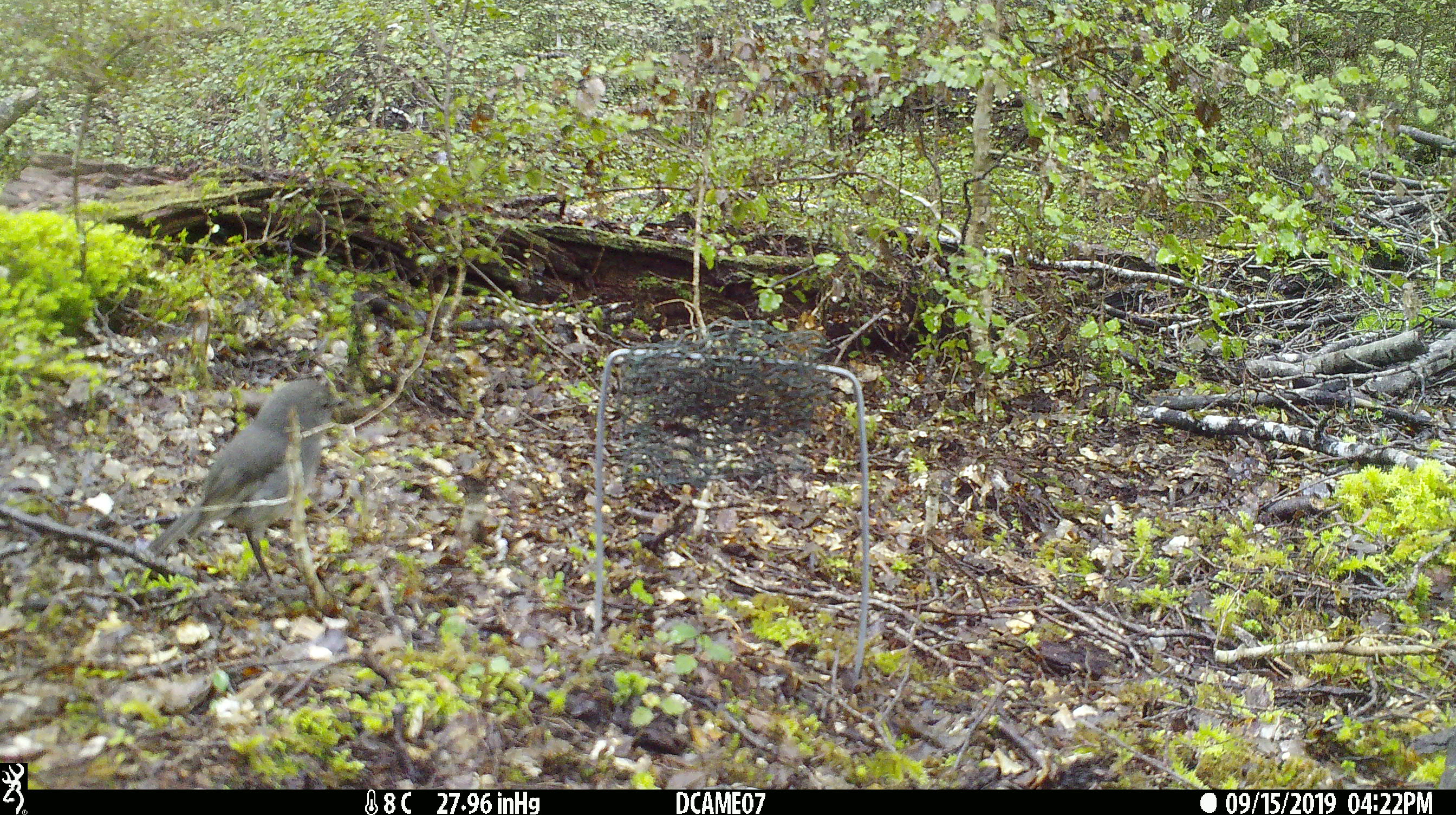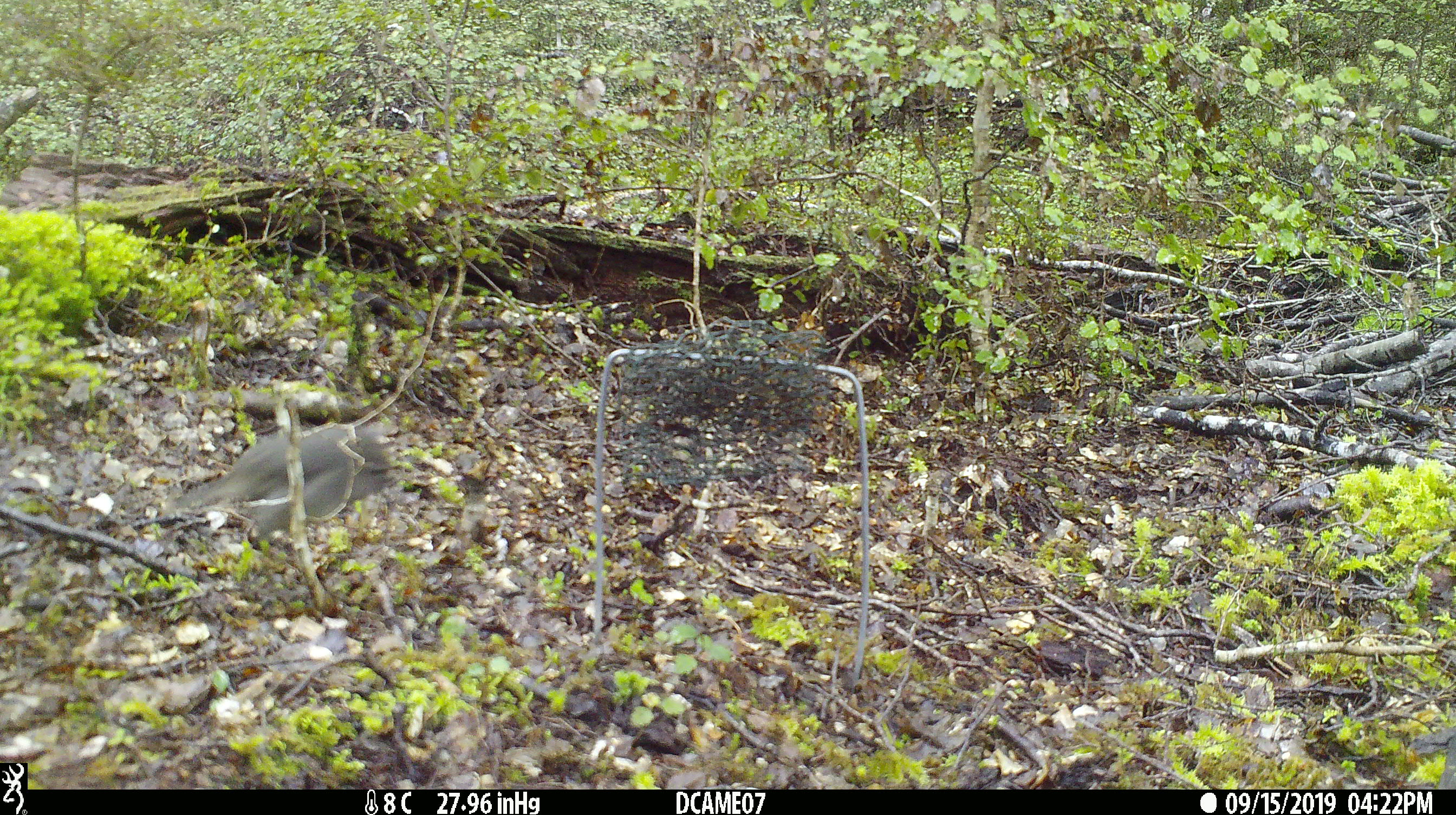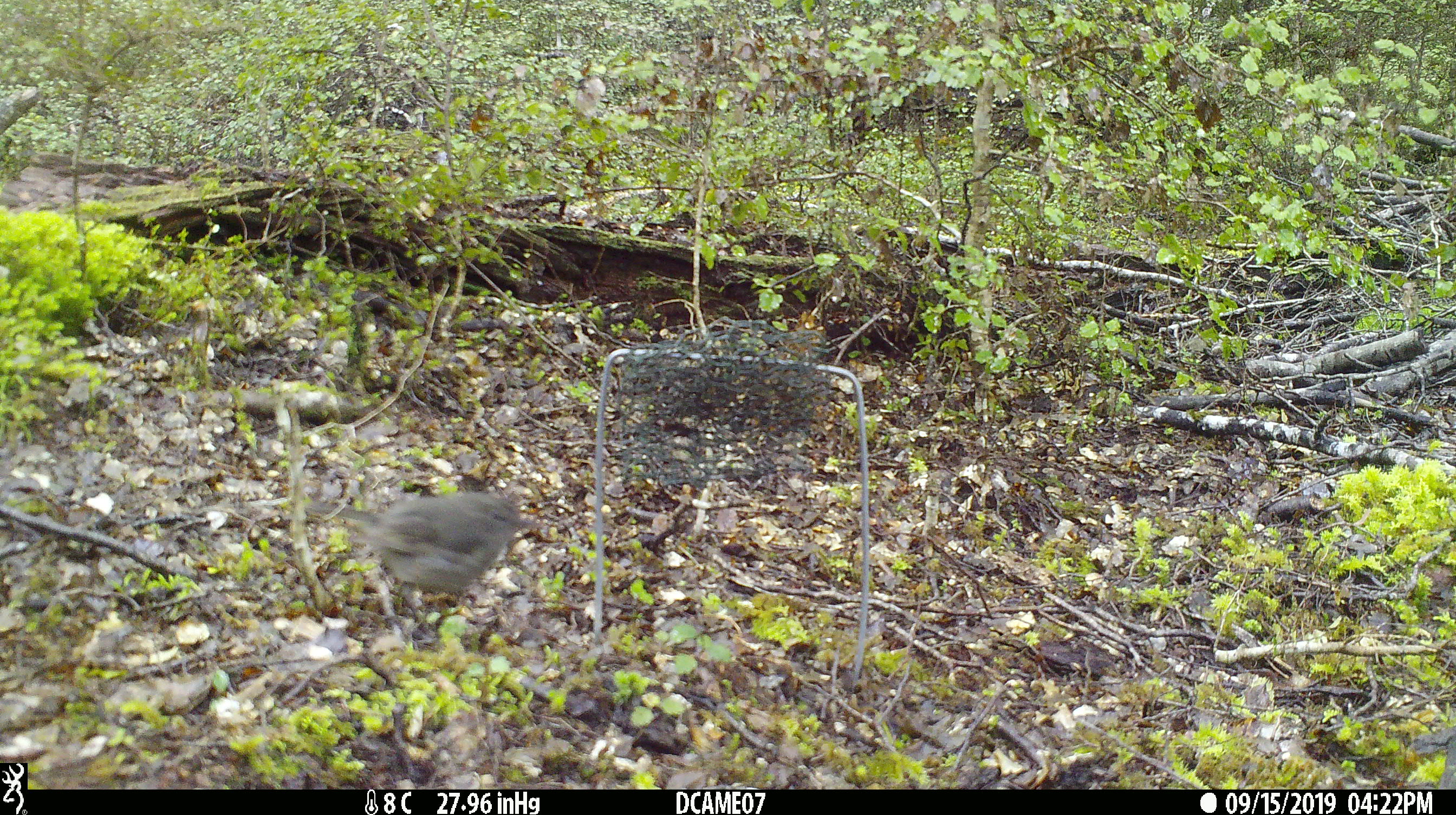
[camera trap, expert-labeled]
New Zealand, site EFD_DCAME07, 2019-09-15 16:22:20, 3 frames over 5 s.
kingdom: Animalia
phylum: Chordata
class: Aves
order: Passeriformes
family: Petroicidae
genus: Petroica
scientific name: Petroica australis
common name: new zealand robin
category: robin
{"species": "robin (new zealand robin) (Petroica australis)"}